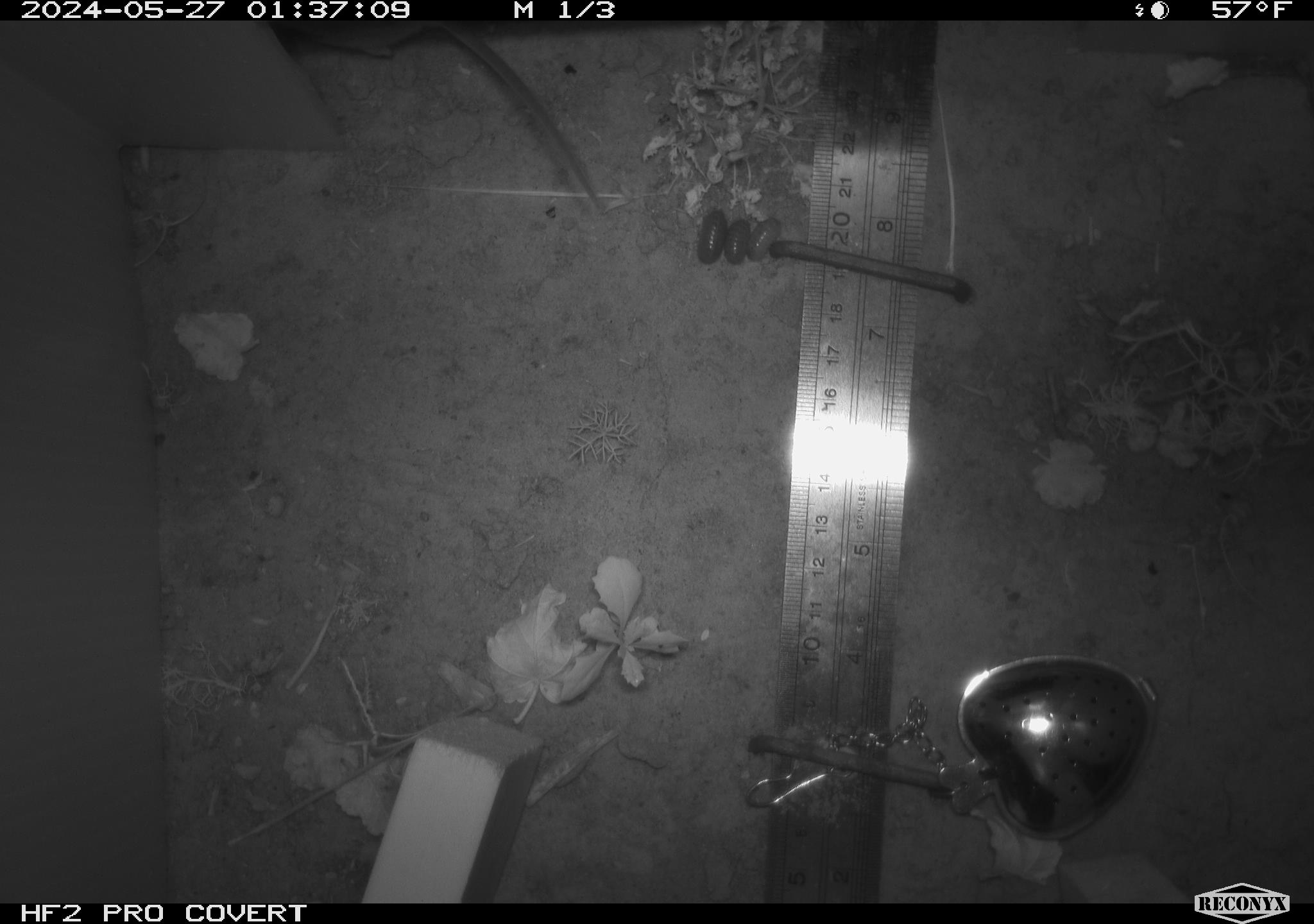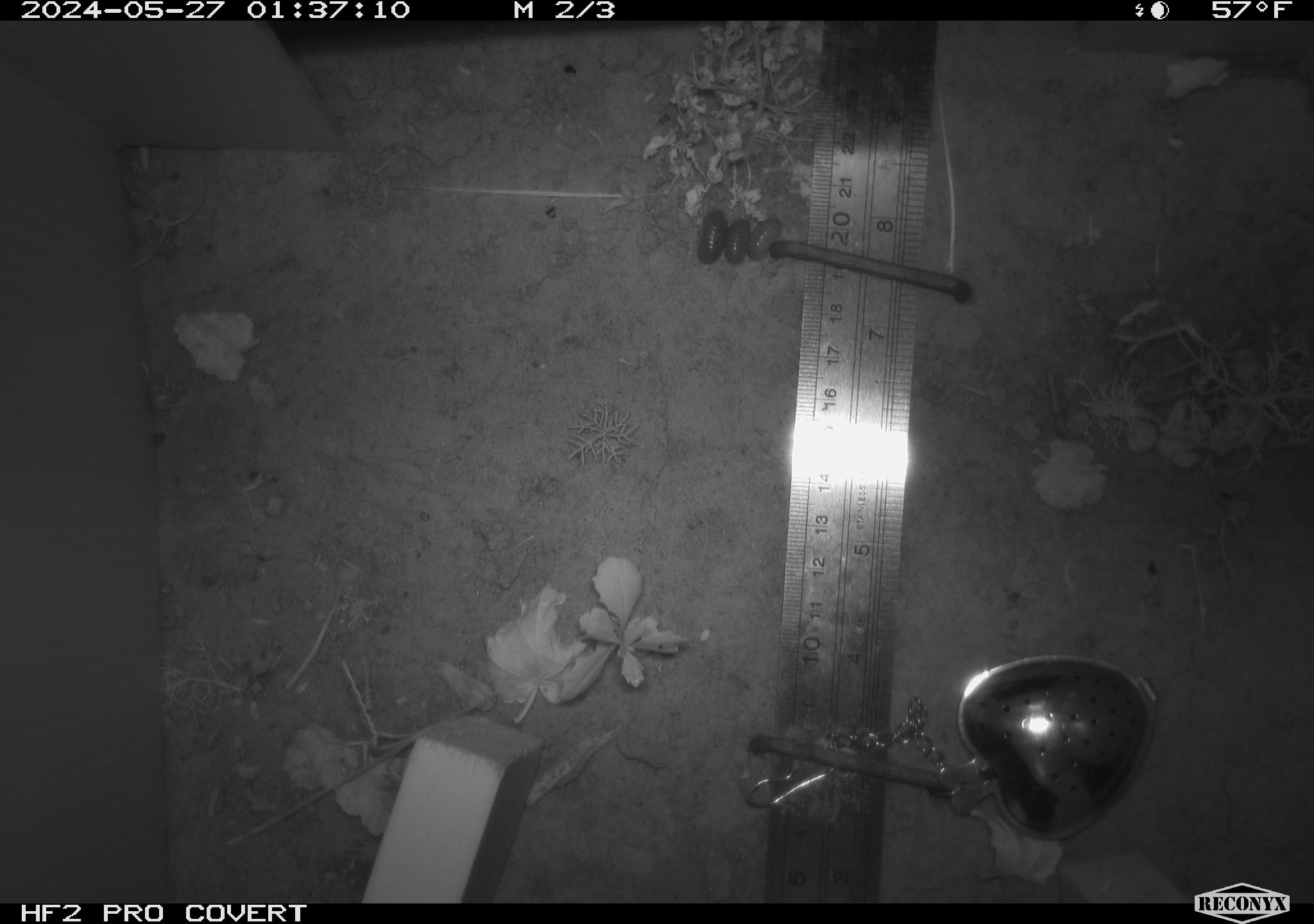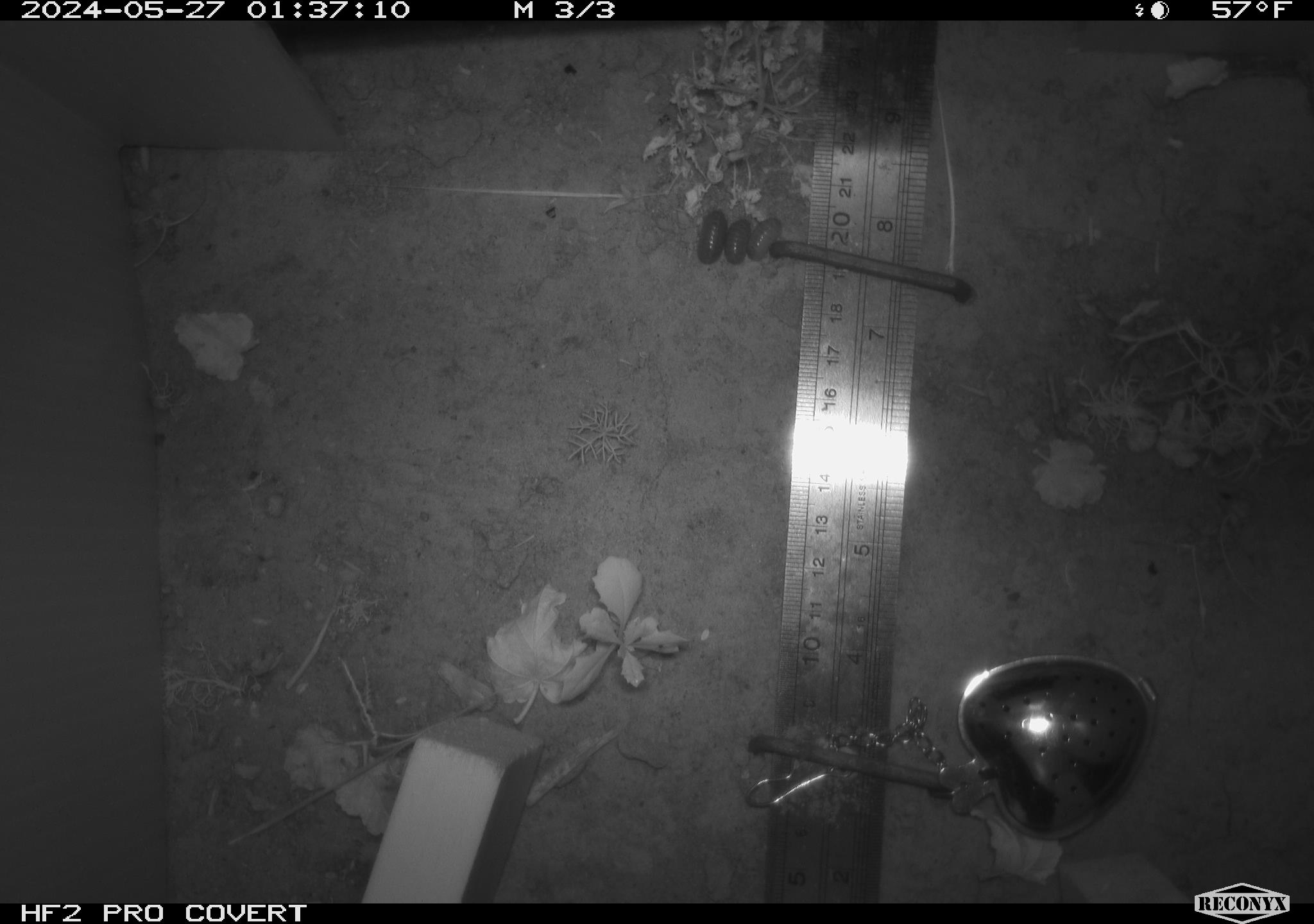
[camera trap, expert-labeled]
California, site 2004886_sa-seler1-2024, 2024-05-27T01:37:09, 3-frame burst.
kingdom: Animalia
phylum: Chordata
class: Mammalia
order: Rodentia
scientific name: Rodentia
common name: mouse species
Mouse species (Rodentia).